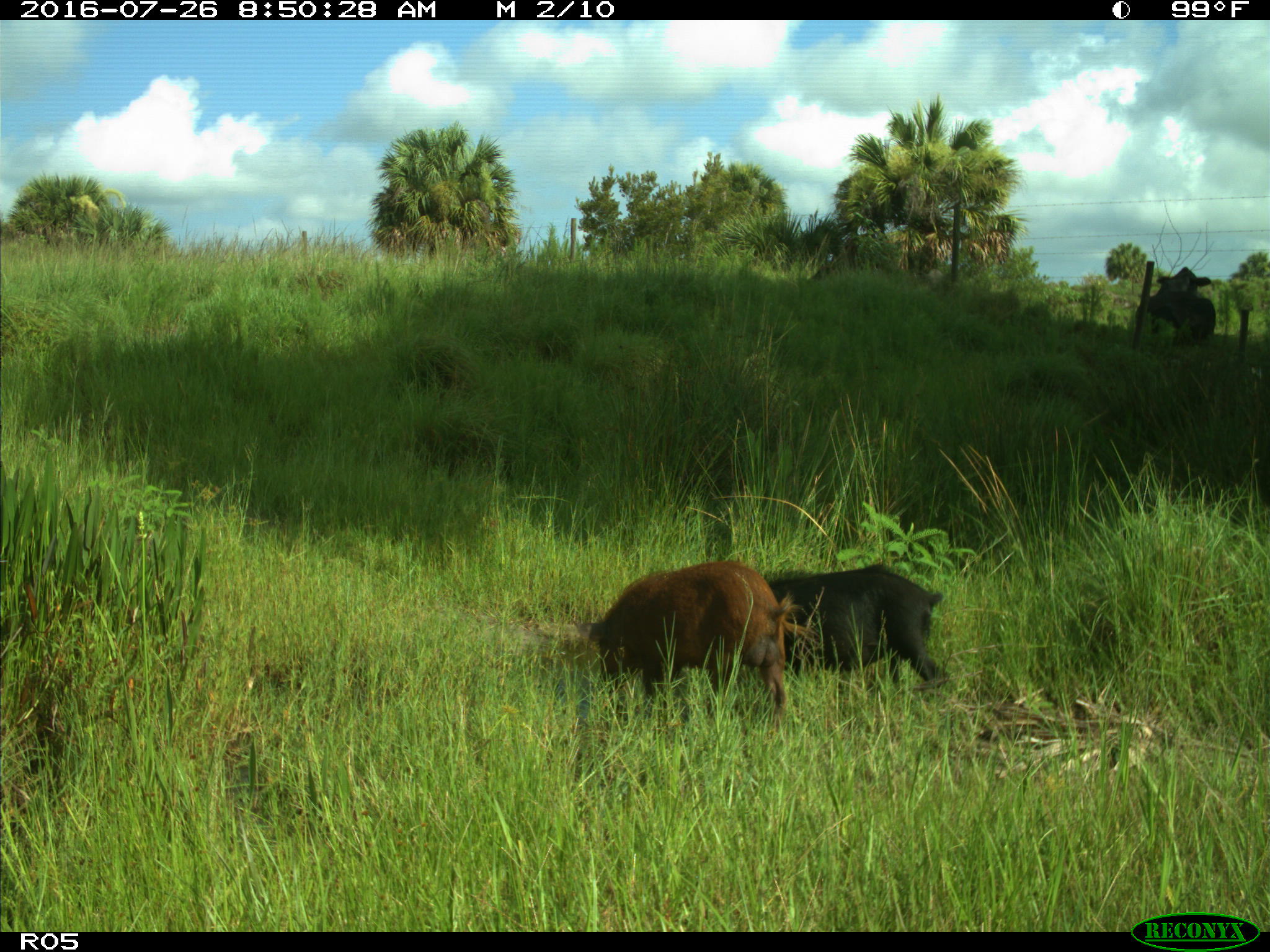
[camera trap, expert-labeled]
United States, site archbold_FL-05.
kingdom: Animalia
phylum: Chordata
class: Mammalia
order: Artiodactyla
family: Suidae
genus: Sus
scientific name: Sus scrofa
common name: wild boar